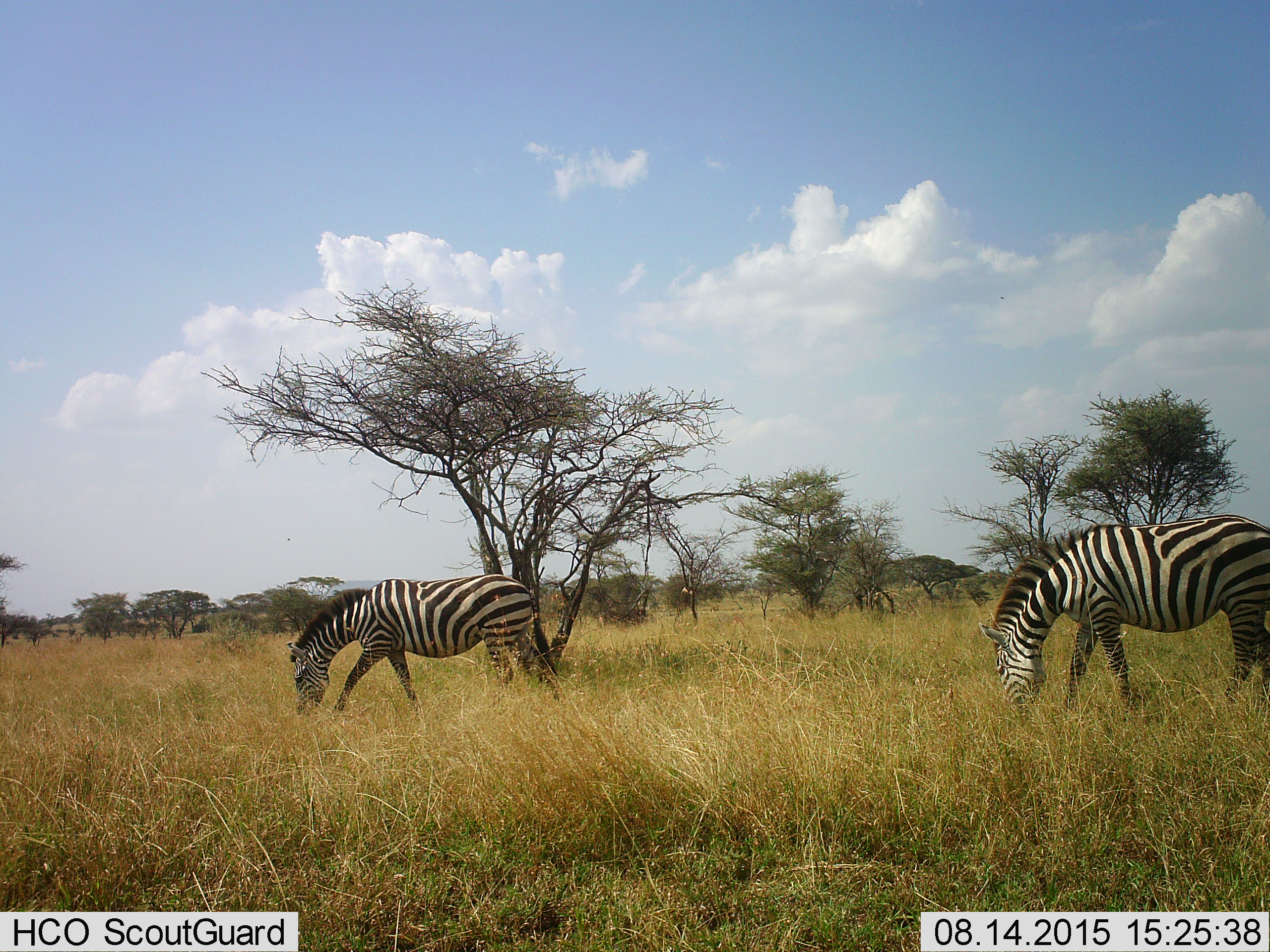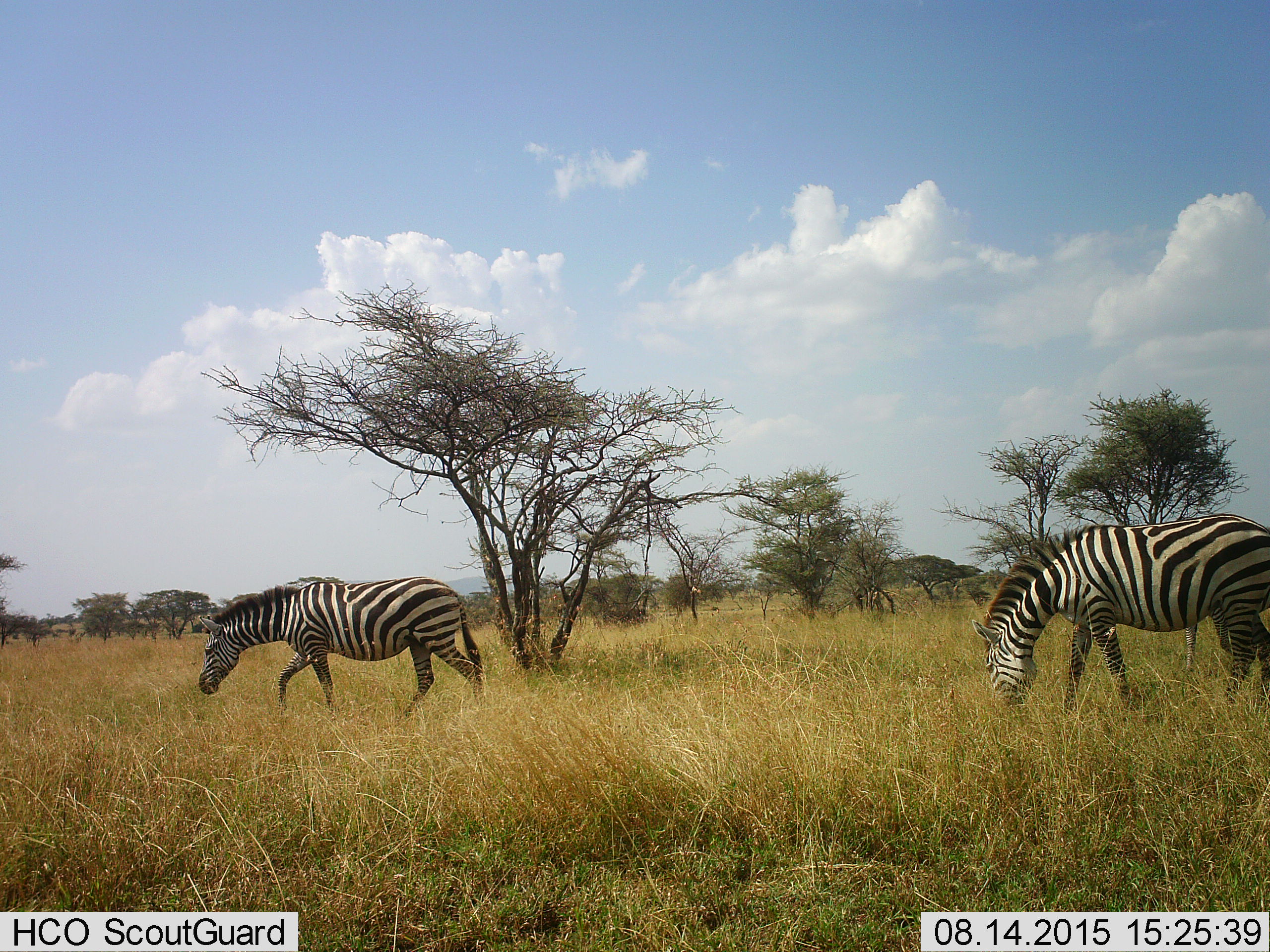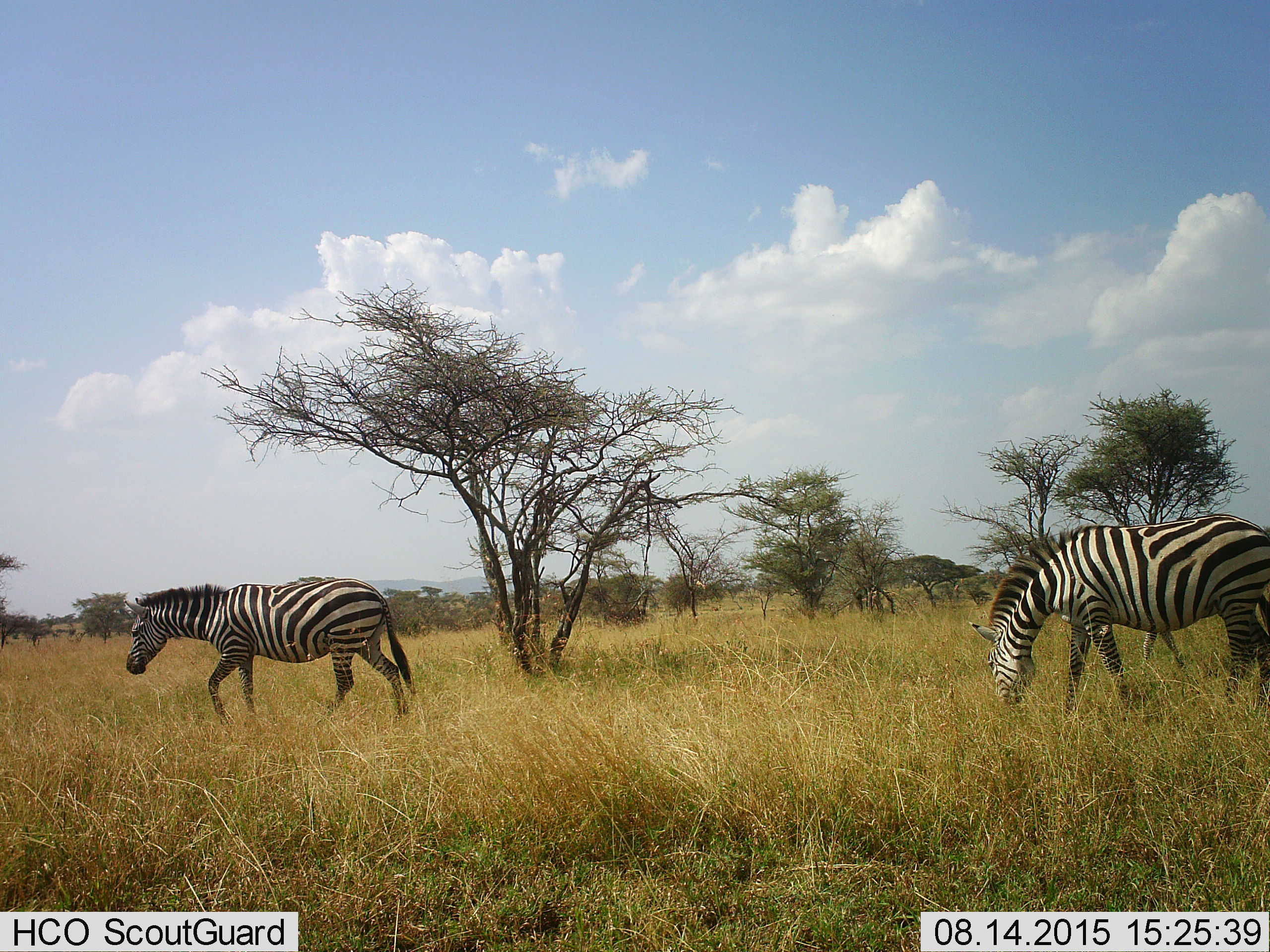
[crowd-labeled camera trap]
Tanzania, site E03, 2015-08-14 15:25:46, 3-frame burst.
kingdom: Animalia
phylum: Chordata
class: Mammalia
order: Perissodactyla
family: Equidae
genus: Equus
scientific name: Equus quagga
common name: plains zebra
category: zebra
Zebra (plains zebra) (Equus quagga), count 2. Behavior (volunteer vote fractions): standing 25%, resting 0%, moving 65%, interacting 0%. Young present (vote fraction): 5%. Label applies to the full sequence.